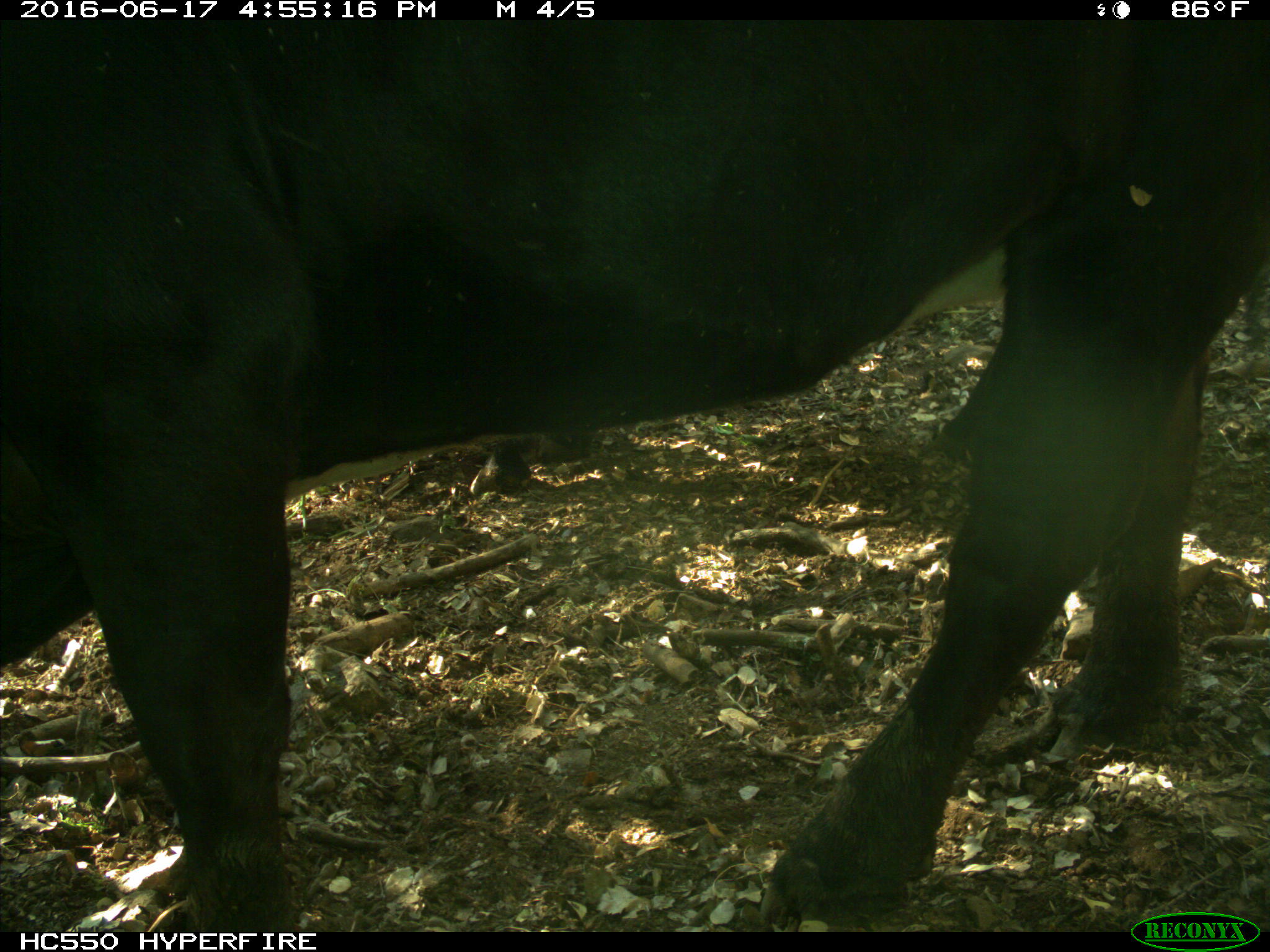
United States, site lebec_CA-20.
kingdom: Animalia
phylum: Chordata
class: Mammalia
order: Artiodactyla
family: Bovidae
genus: Bos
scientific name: Bos taurus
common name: domestic cow